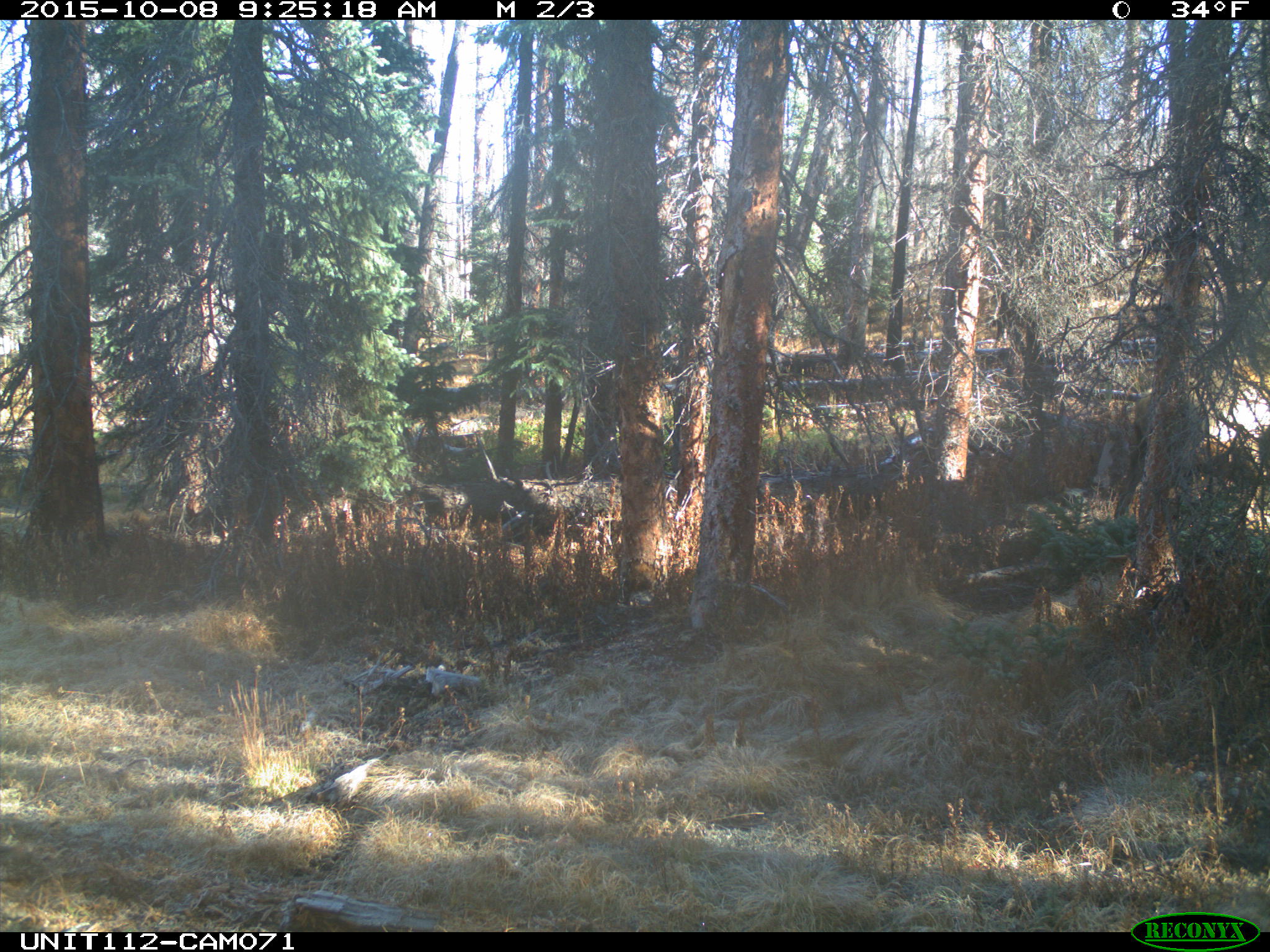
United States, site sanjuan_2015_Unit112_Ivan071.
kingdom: Animalia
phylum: Chordata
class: Mammalia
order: Artiodactyla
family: Cervidae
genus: Cervus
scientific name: Cervus elaphus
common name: red deer